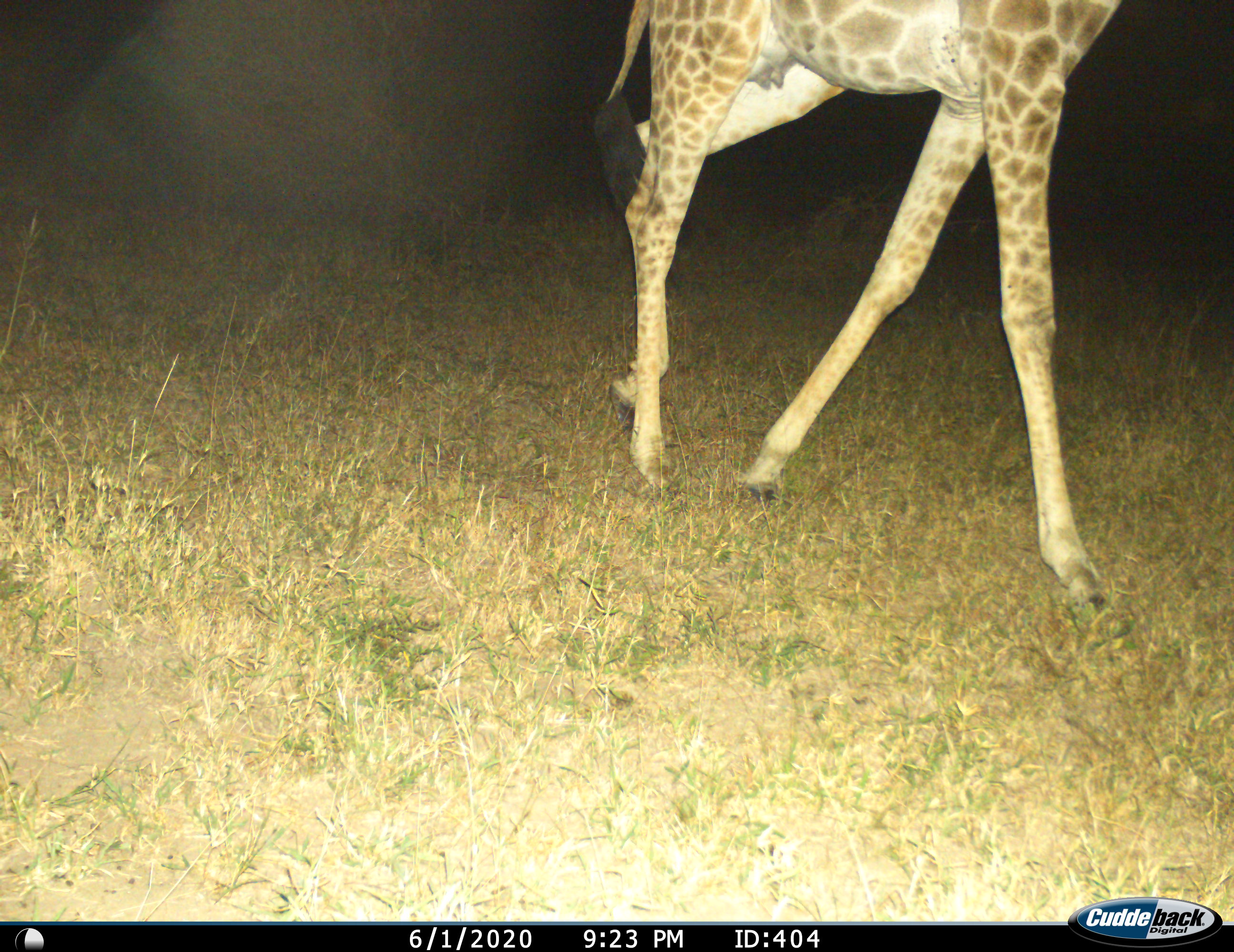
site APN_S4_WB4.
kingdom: Animalia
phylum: Chordata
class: Mammalia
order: Artiodactyla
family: Giraffidae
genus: Giraffa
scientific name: Giraffa camelopardalis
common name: giraffe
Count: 1.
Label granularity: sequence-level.